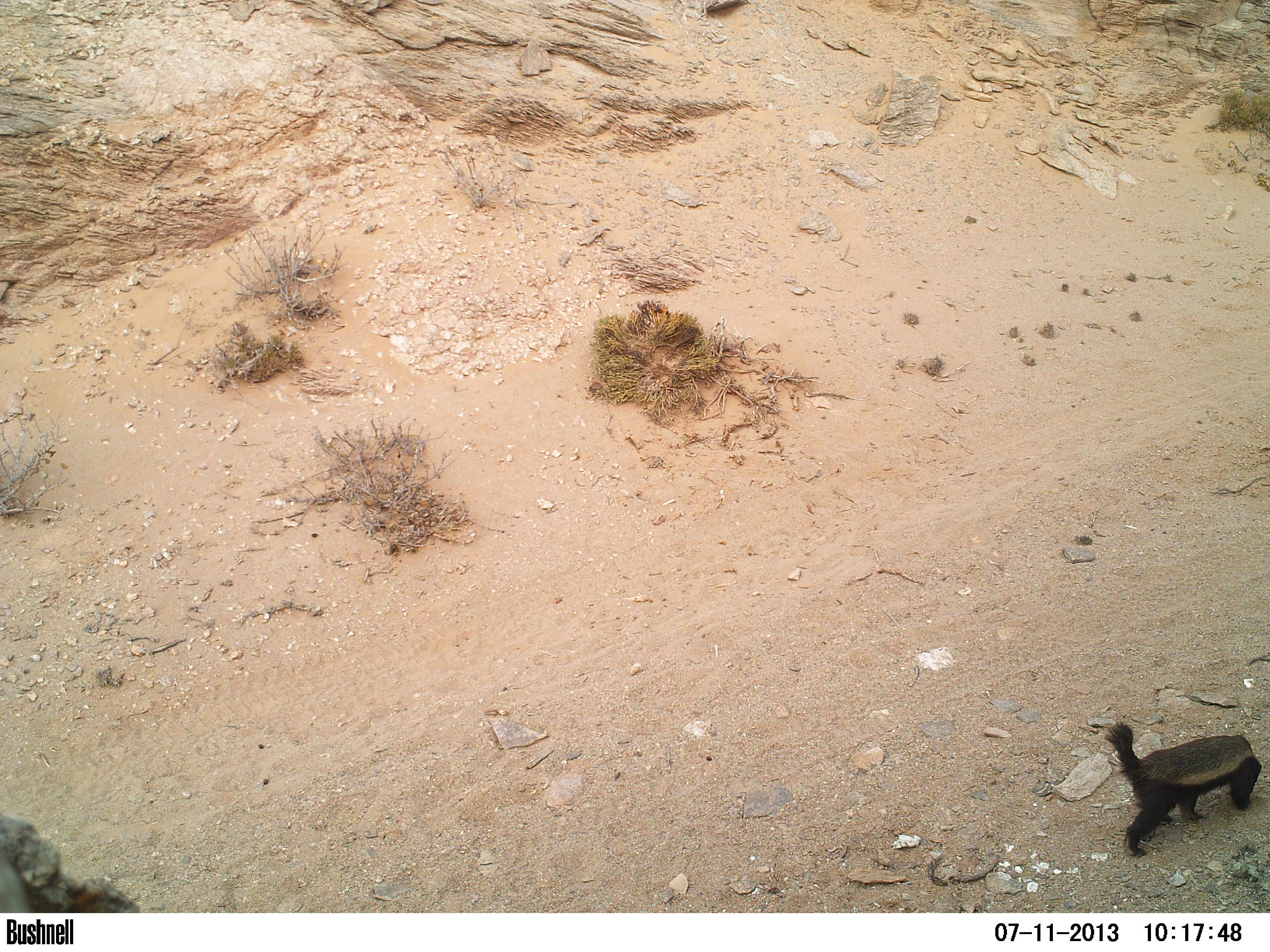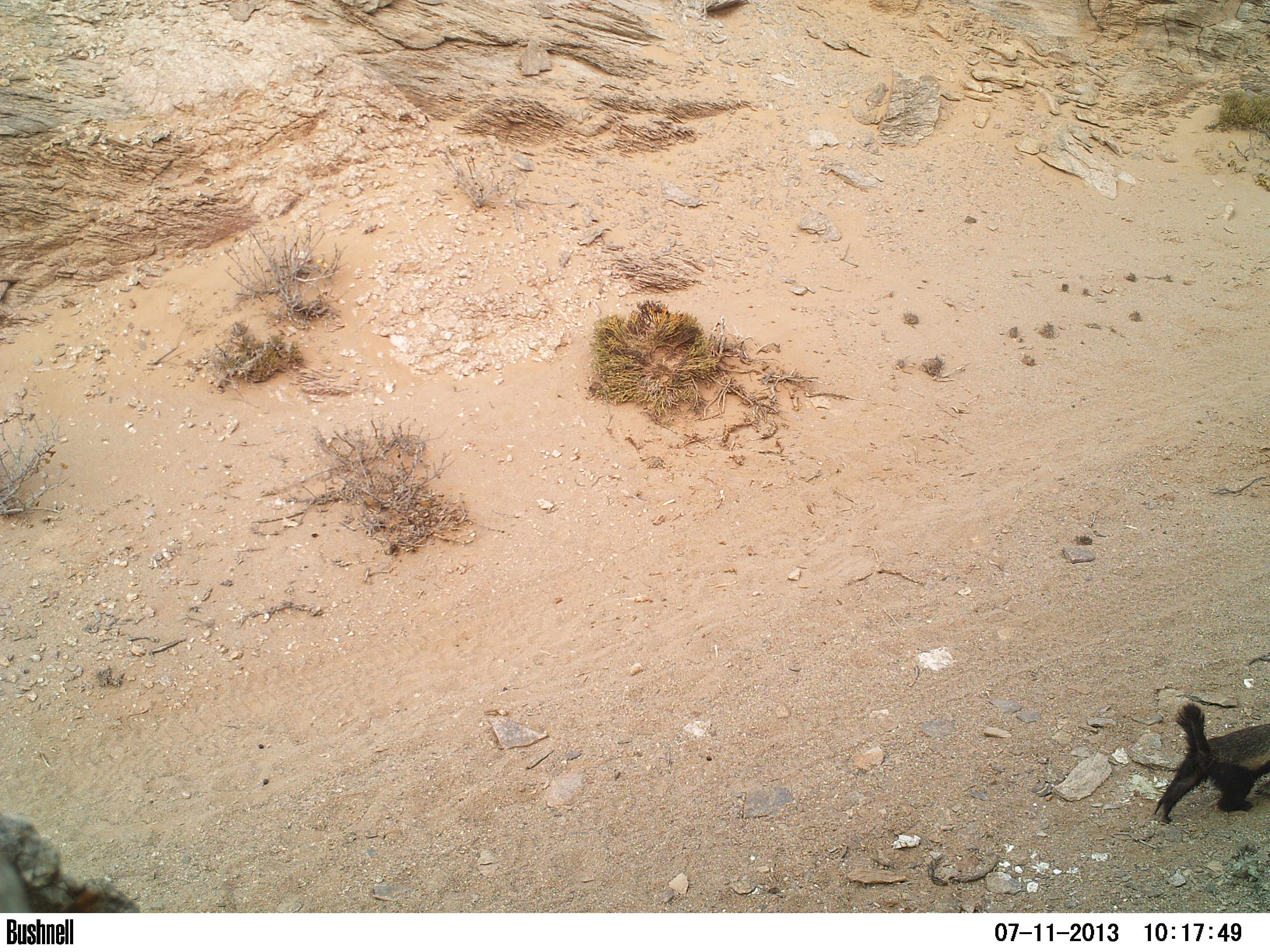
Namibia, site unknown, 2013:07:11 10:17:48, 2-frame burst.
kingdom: Animalia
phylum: Chordata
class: Mammalia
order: Carnivora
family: Mustelidae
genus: Mellivora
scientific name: Mellivora capensis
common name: ratel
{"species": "Mellivora capensis (ratel)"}